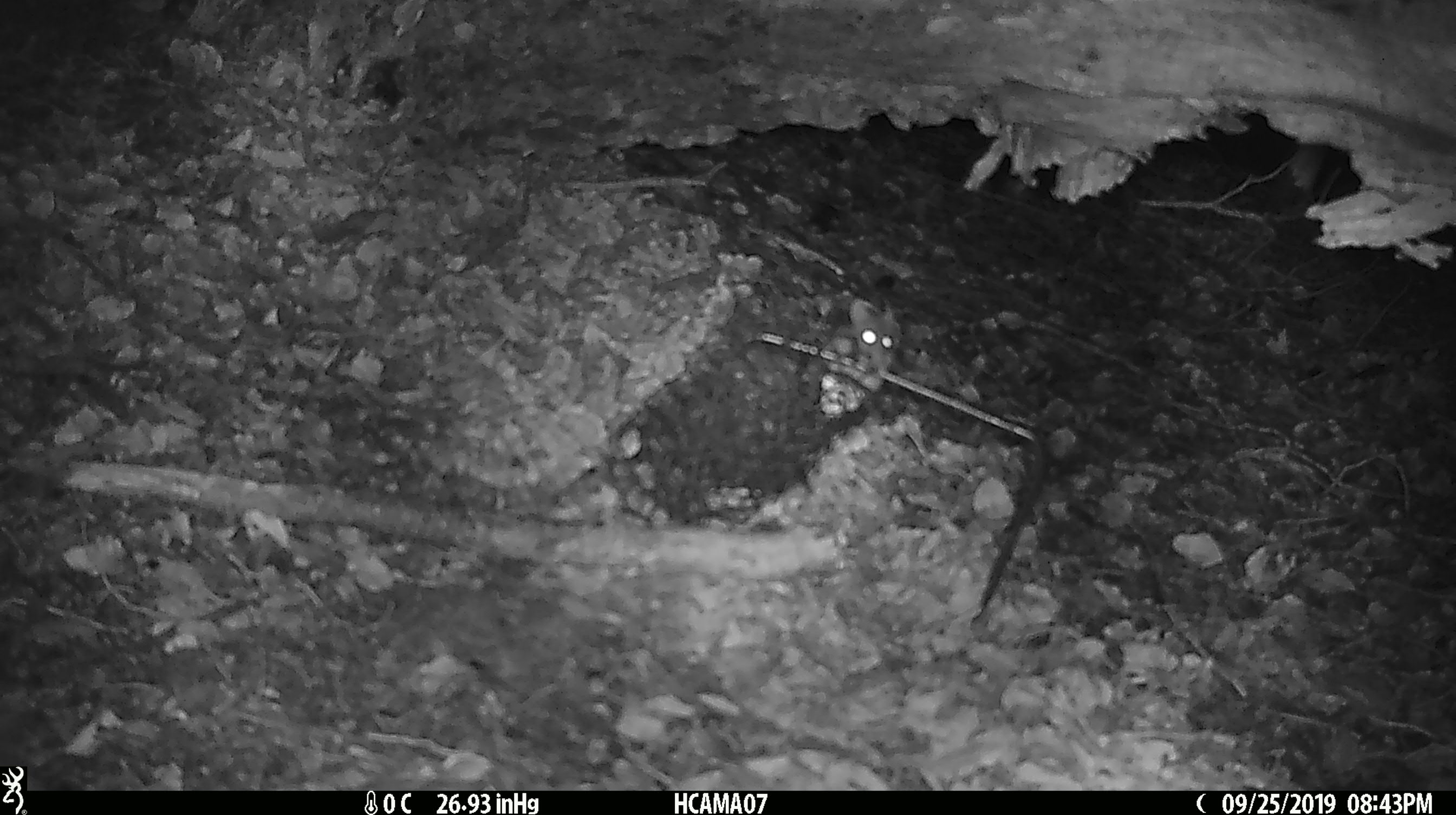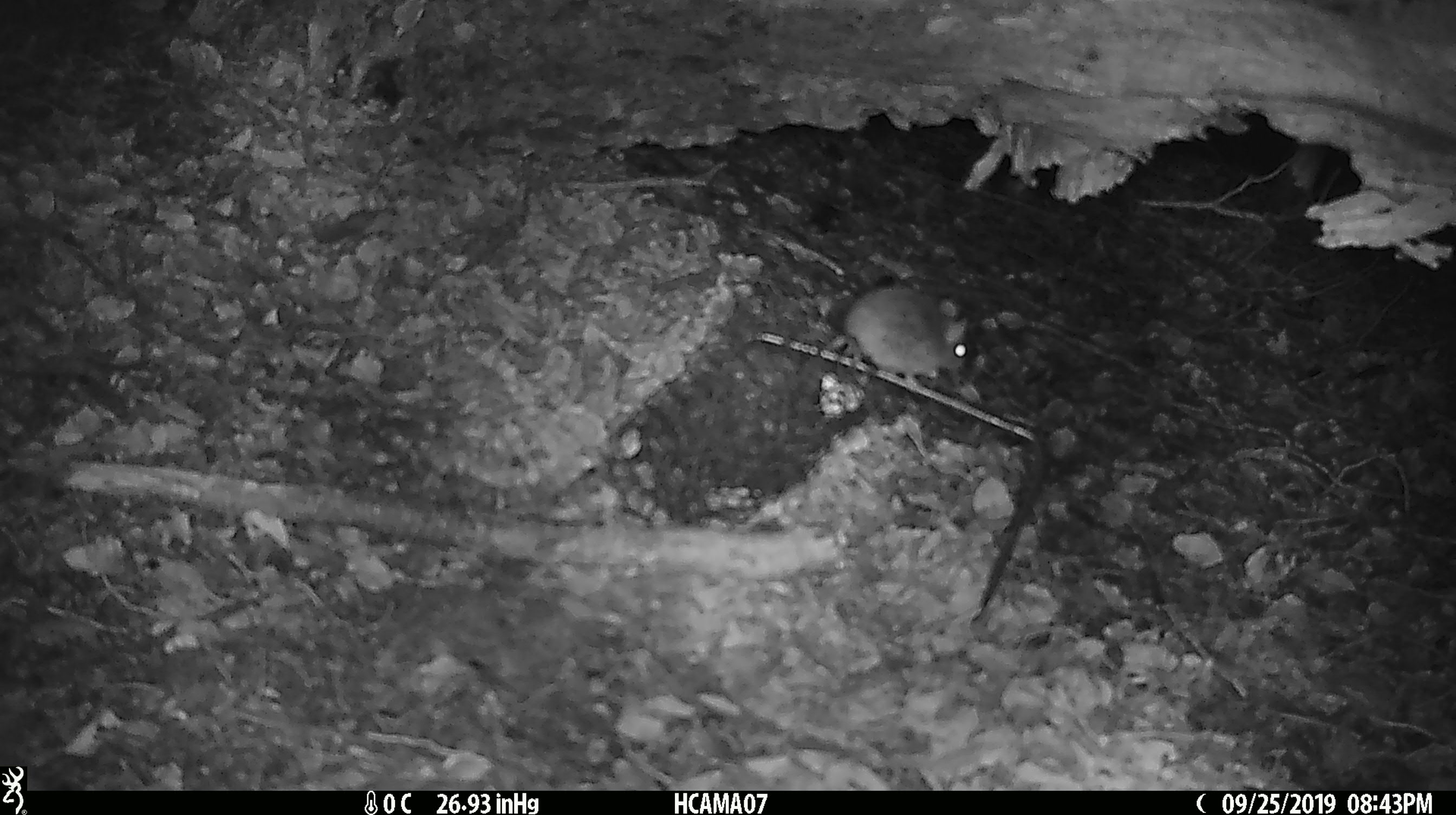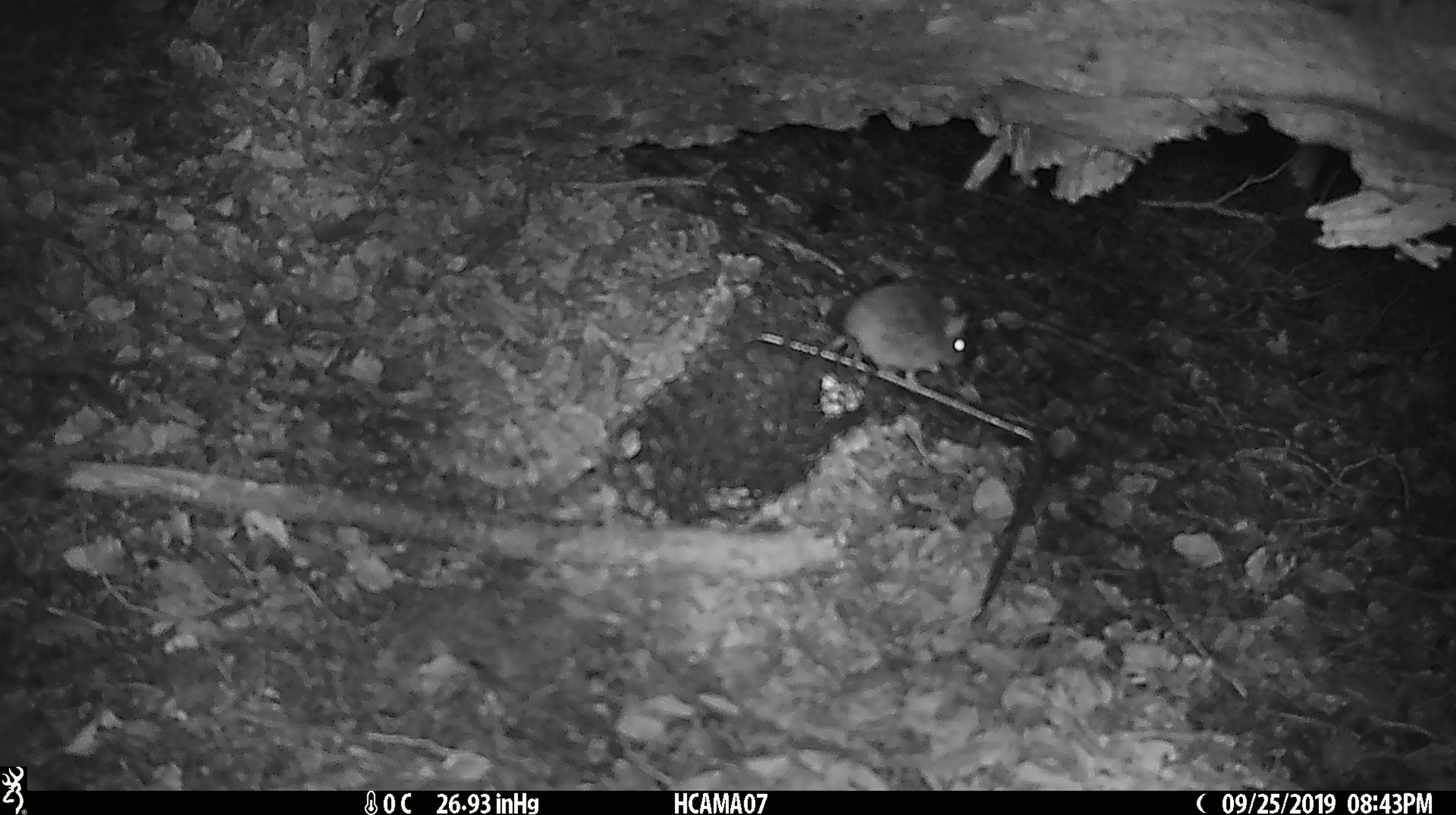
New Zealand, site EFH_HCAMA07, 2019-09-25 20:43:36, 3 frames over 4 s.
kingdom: Animalia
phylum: Chordata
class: Mammalia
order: Rodentia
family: Muridae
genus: Mus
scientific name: Mus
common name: mouse